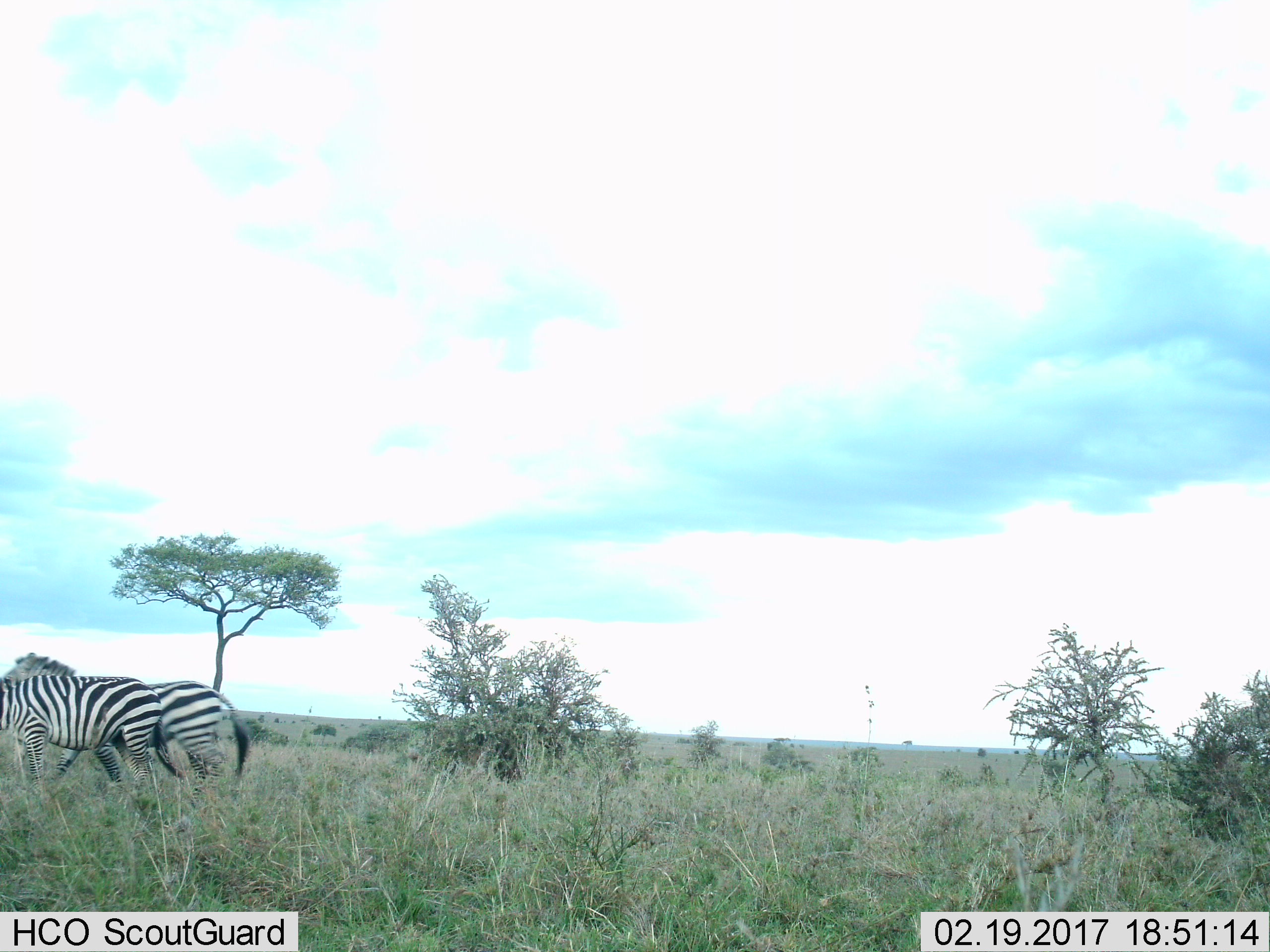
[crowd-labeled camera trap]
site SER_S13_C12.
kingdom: Animalia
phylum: Chordata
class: Mammalia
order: Perissodactyla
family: Equidae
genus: Equus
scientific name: Equus quagga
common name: plains zebra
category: zebraplains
Zebraplains (plains zebra) (Equus quagga), count 2. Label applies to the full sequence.